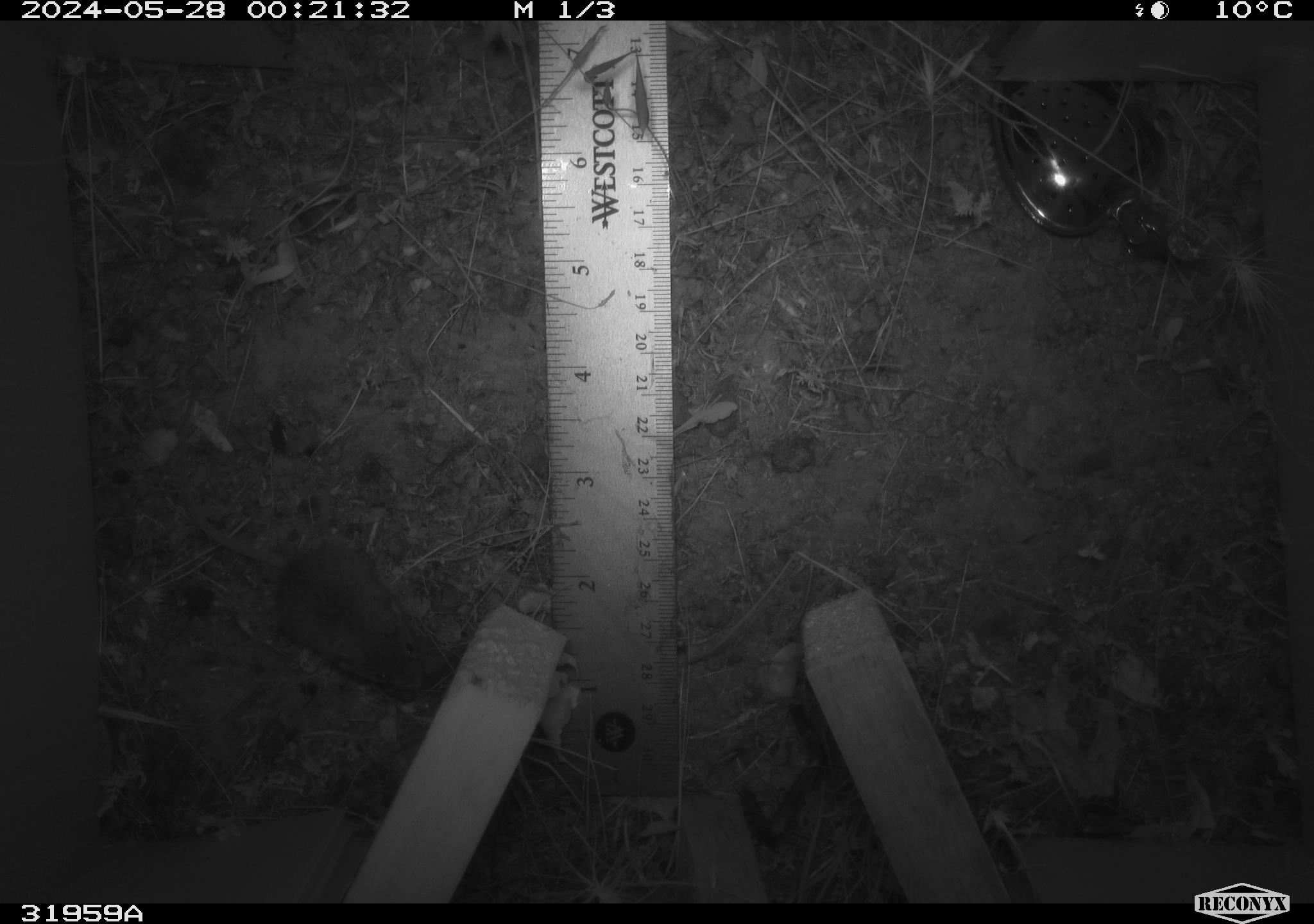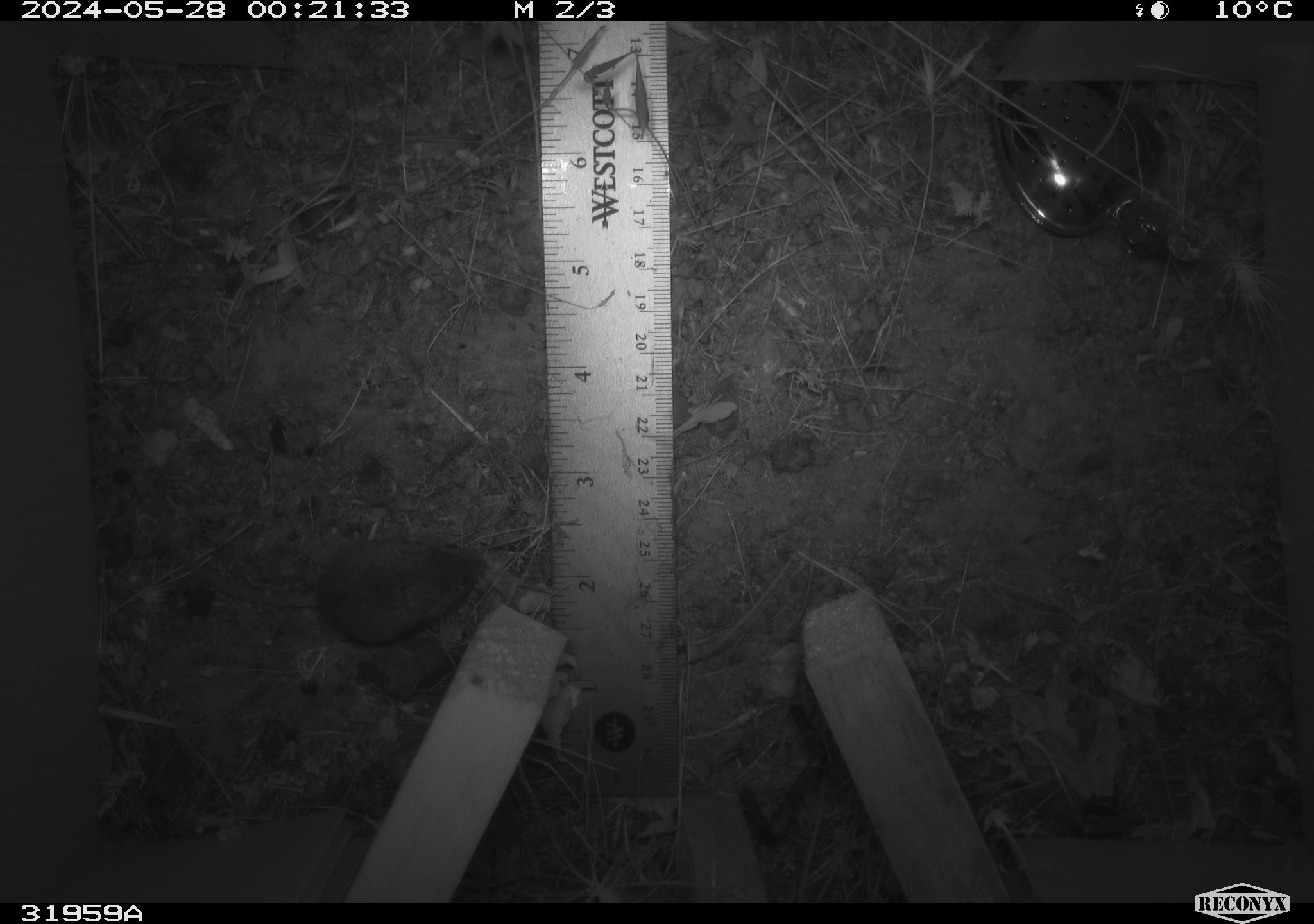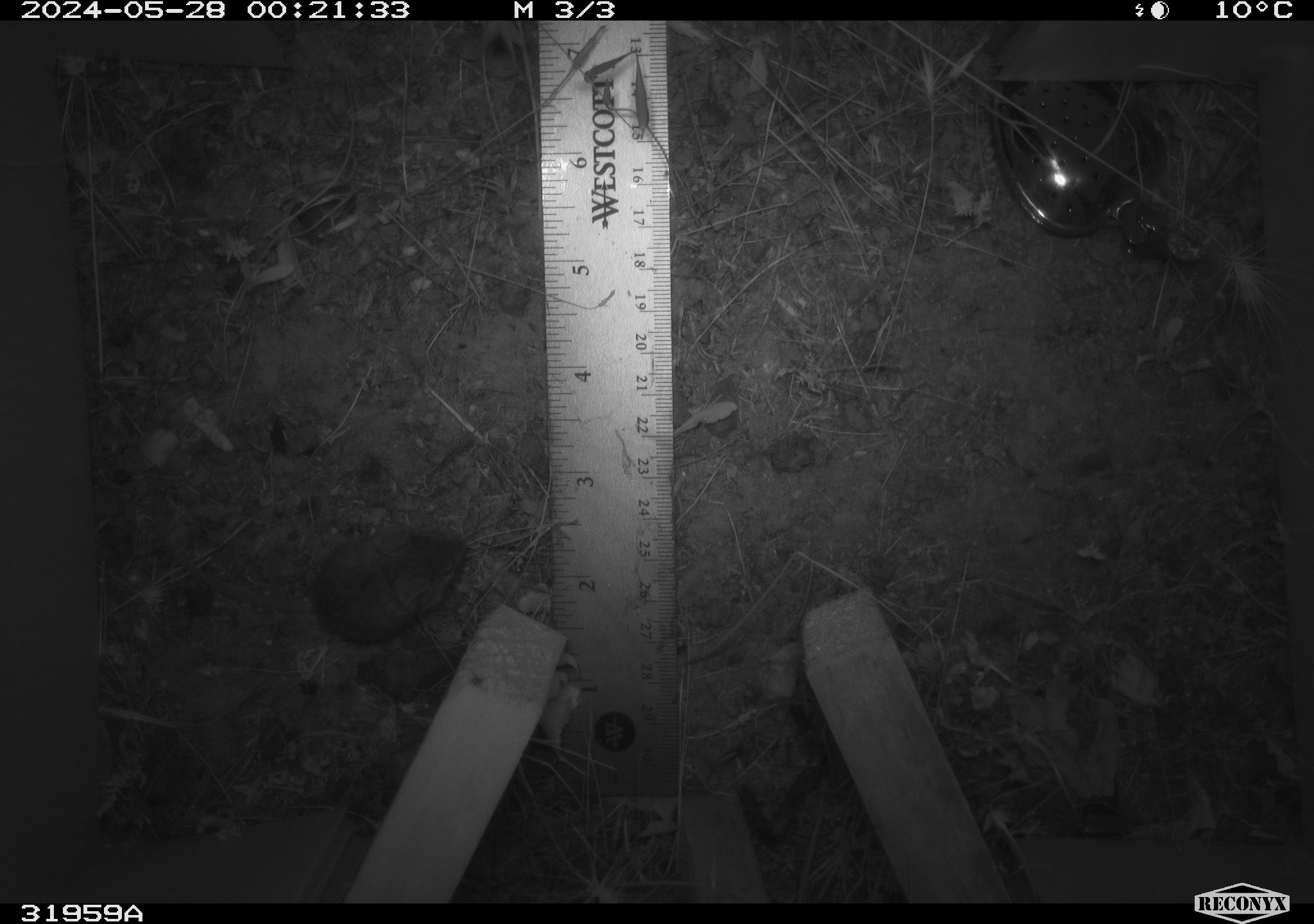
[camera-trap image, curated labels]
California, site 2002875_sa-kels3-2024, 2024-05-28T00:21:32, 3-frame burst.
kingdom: Animalia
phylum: Chordata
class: Mammalia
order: Rodentia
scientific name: Rodentia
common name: rodent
Rodent (Rodentia).